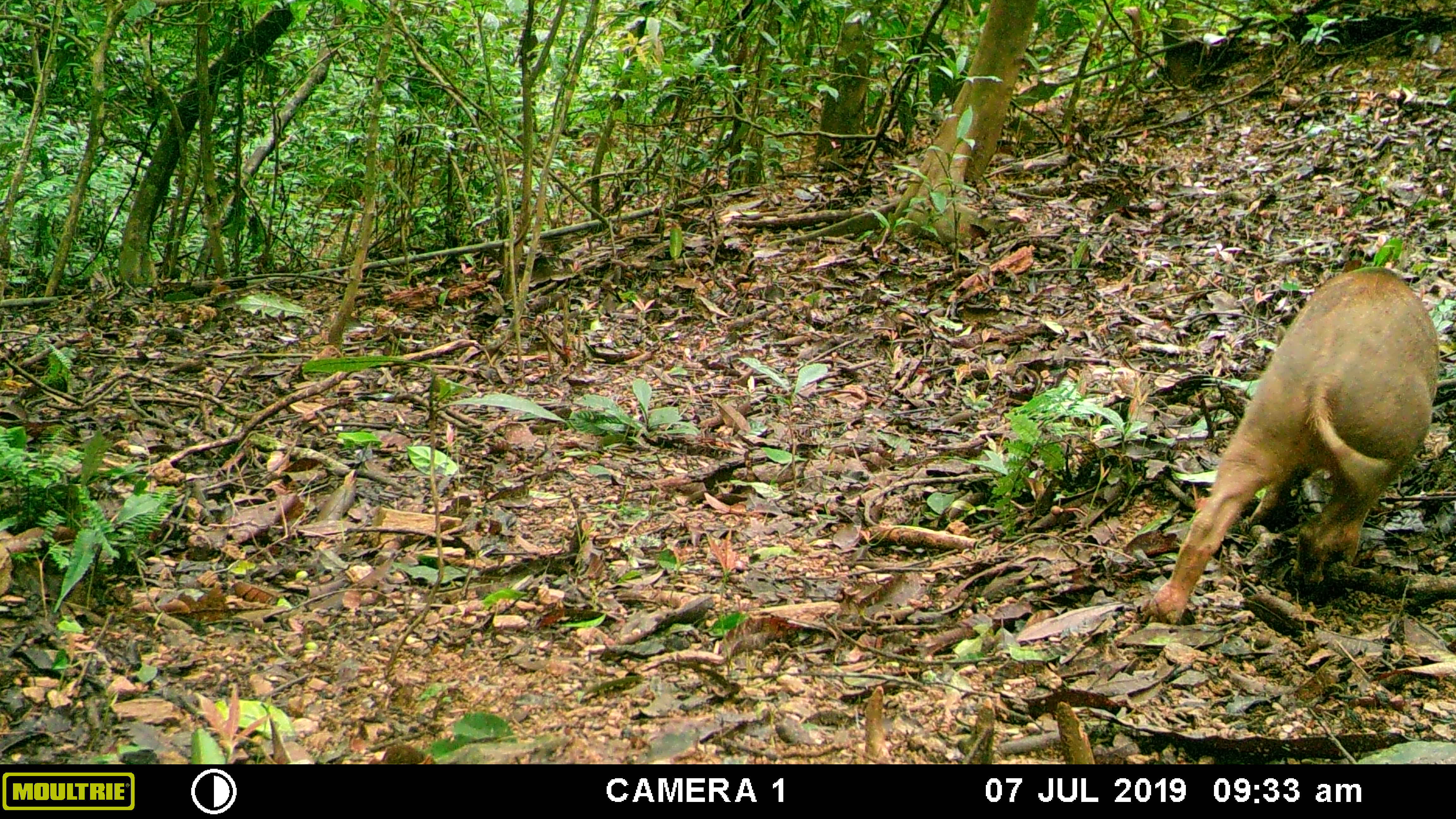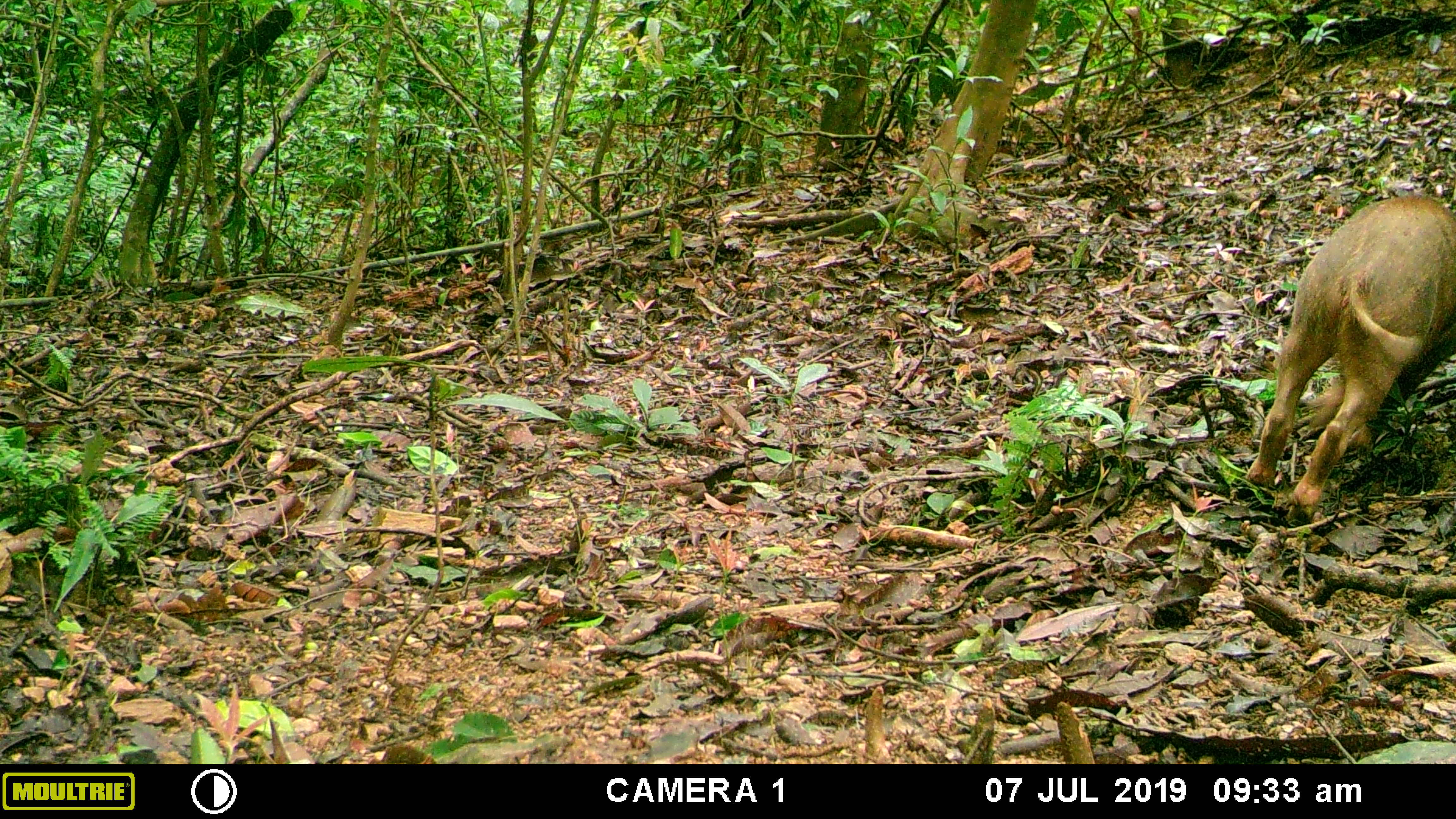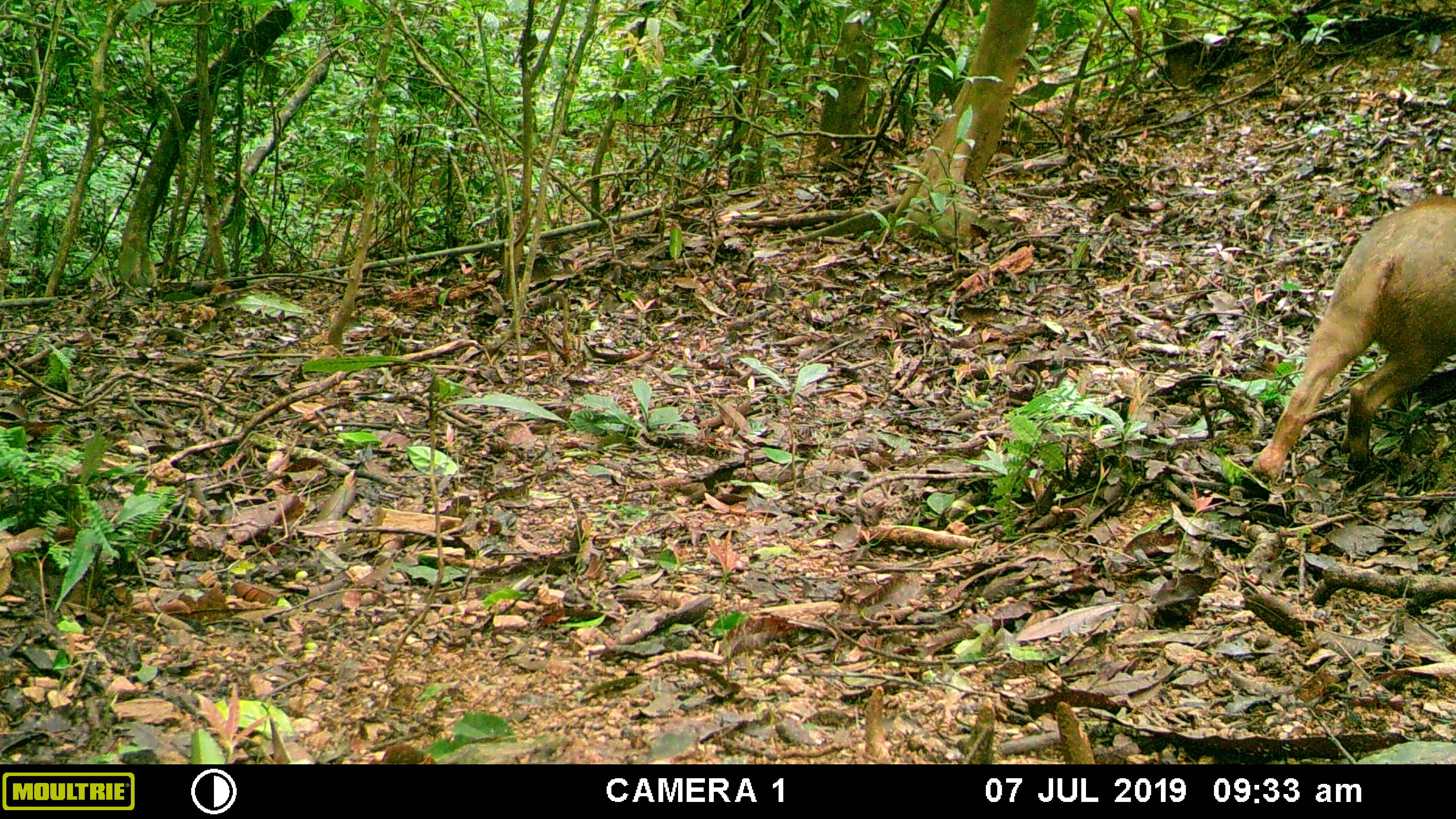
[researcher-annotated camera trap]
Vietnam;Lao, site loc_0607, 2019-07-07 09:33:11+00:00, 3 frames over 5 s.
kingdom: Animalia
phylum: Chordata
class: Mammalia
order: Artiodactyla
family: Suidae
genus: Sus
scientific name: Sus scrofa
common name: eurasian wild pig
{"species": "eurasian wild pig (Sus scrofa)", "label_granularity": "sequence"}